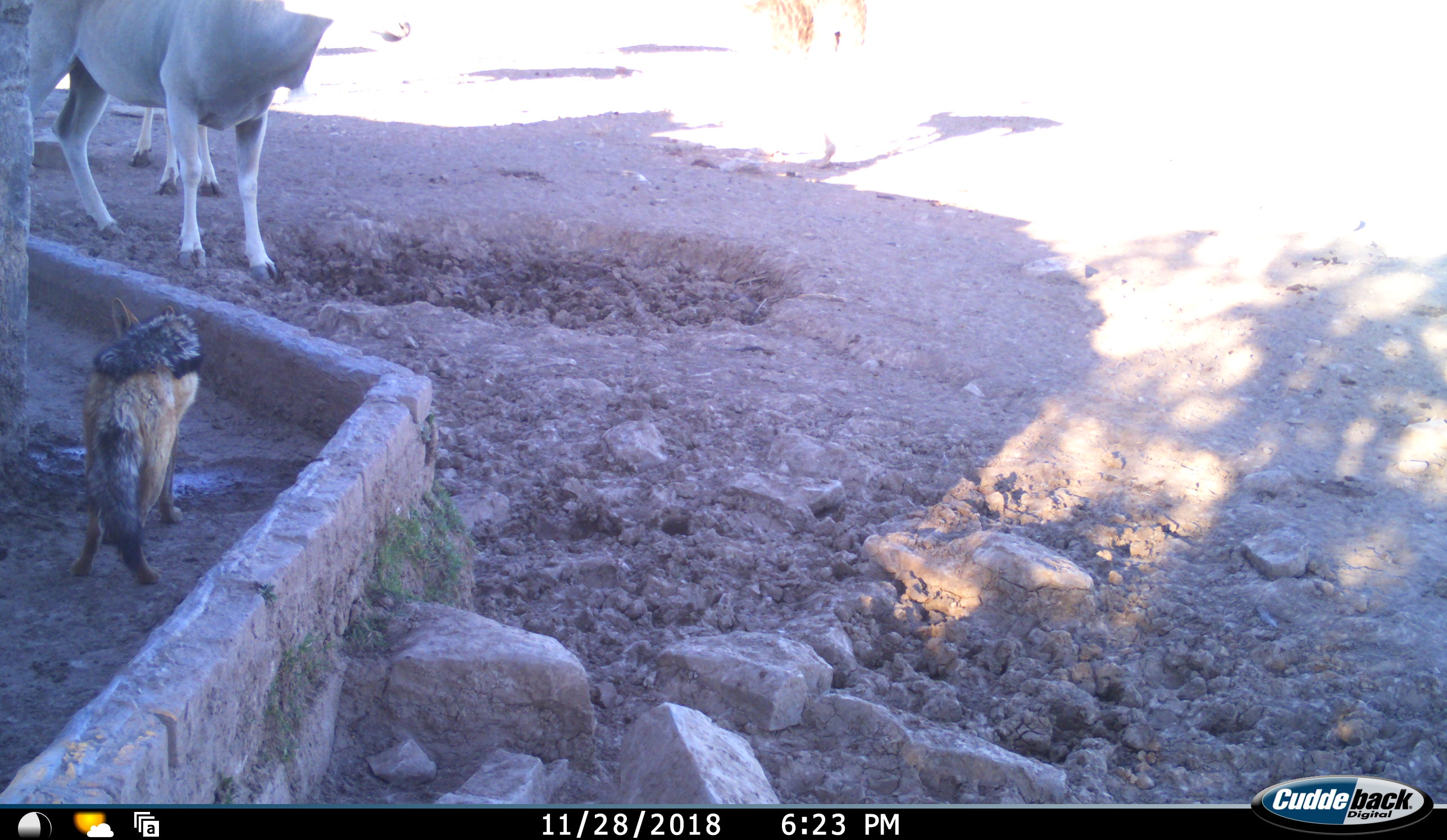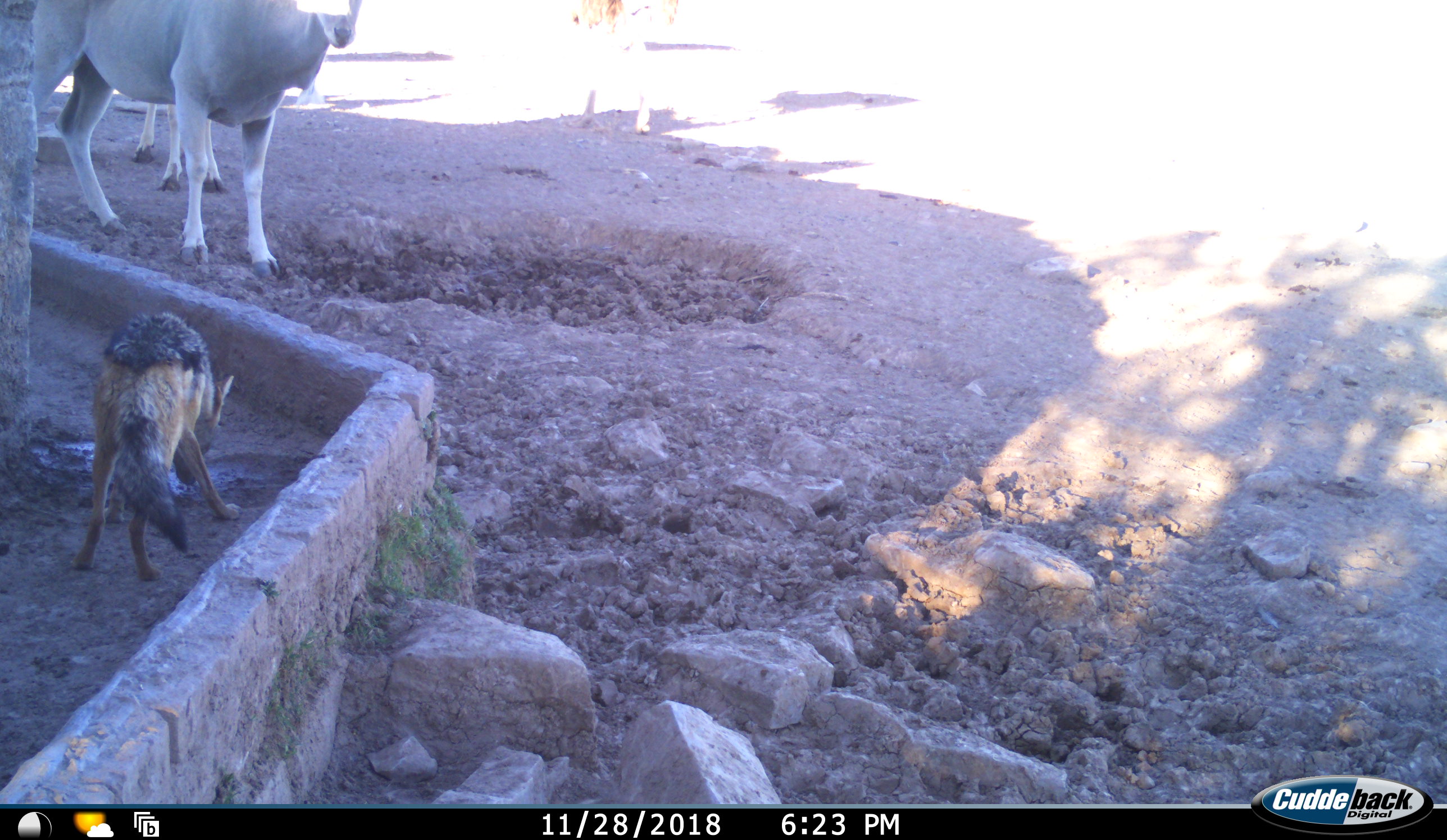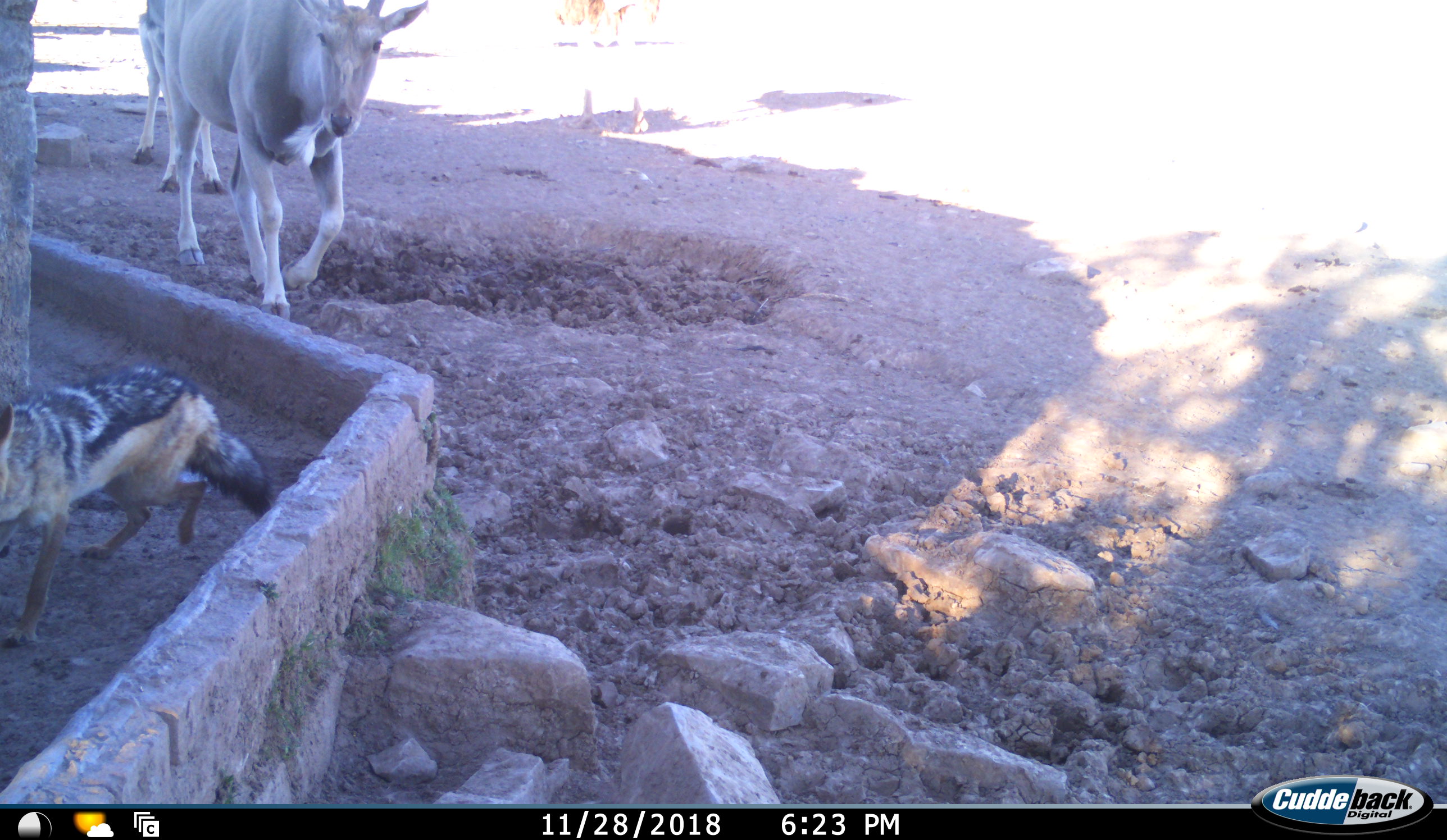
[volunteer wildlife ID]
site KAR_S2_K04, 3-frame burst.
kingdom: Animalia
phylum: Chordata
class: Mammalia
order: Artiodactyla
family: Bovidae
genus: Tragelaphus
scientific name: Tragelaphus oryx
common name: eland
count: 2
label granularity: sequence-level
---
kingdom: Animalia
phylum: Chordata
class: Mammalia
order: Carnivora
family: Canidae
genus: Lupulella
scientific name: Lupulella mesomelas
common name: black-backed jackal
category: jackalblackbacked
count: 1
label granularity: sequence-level